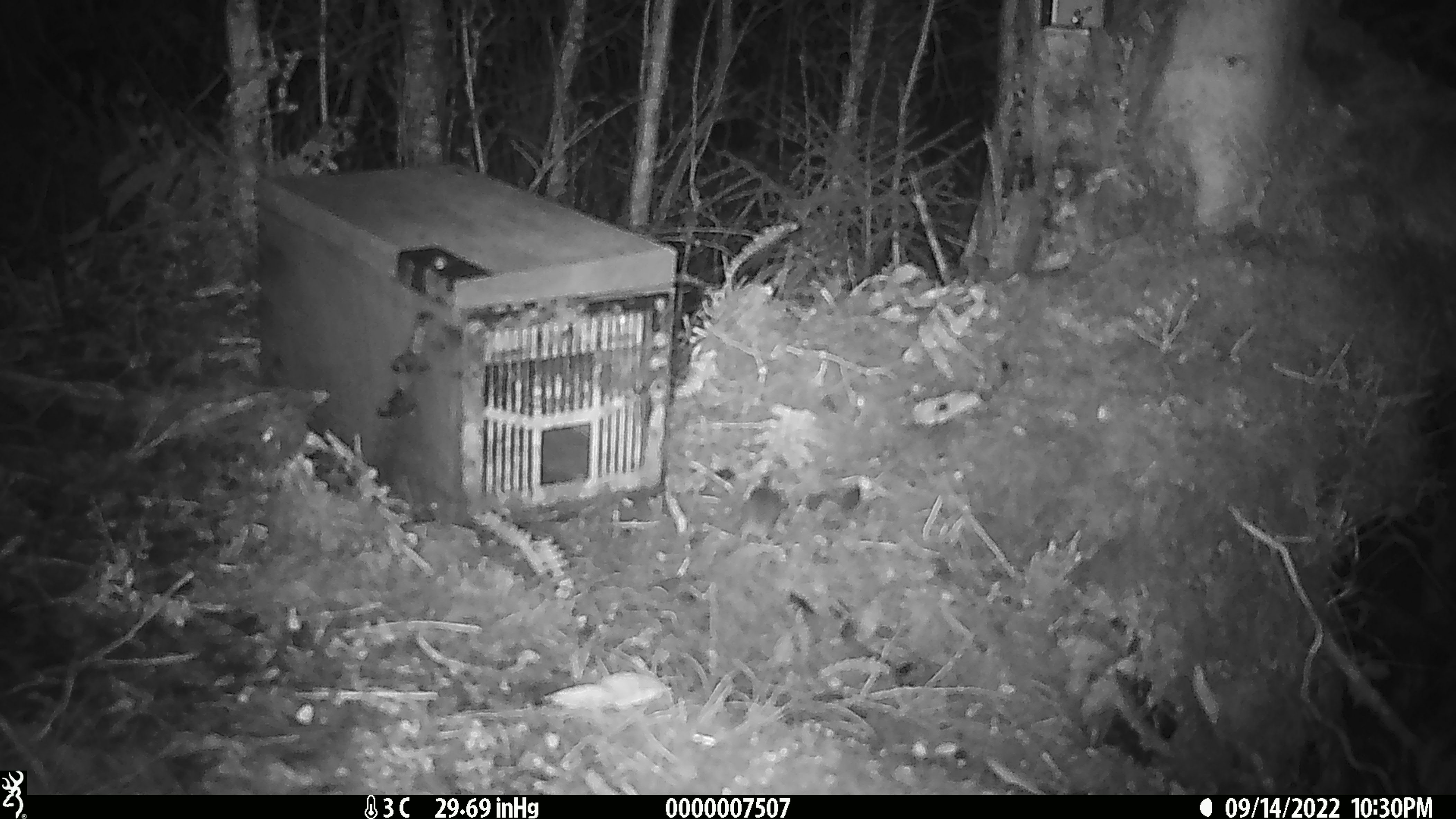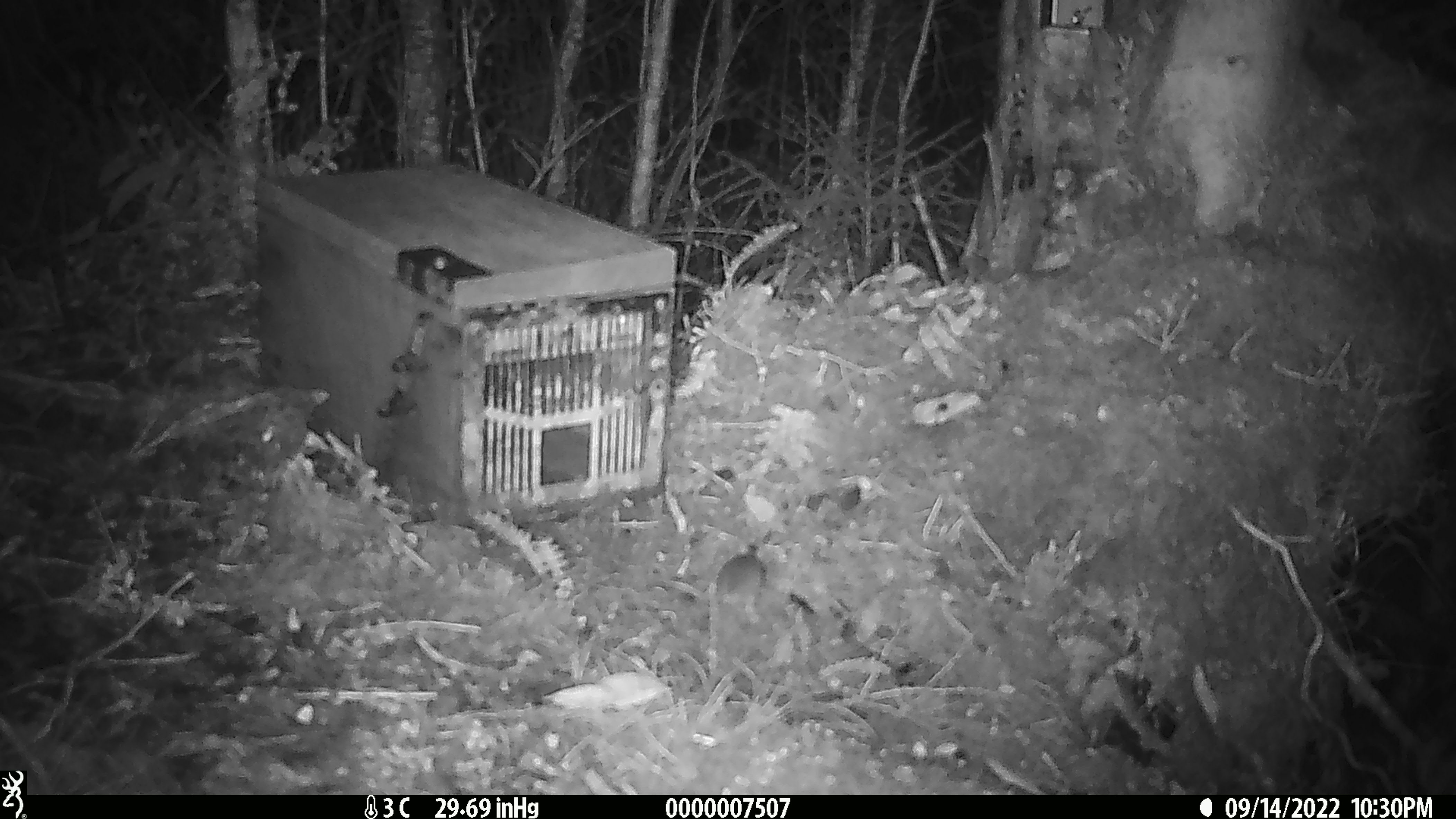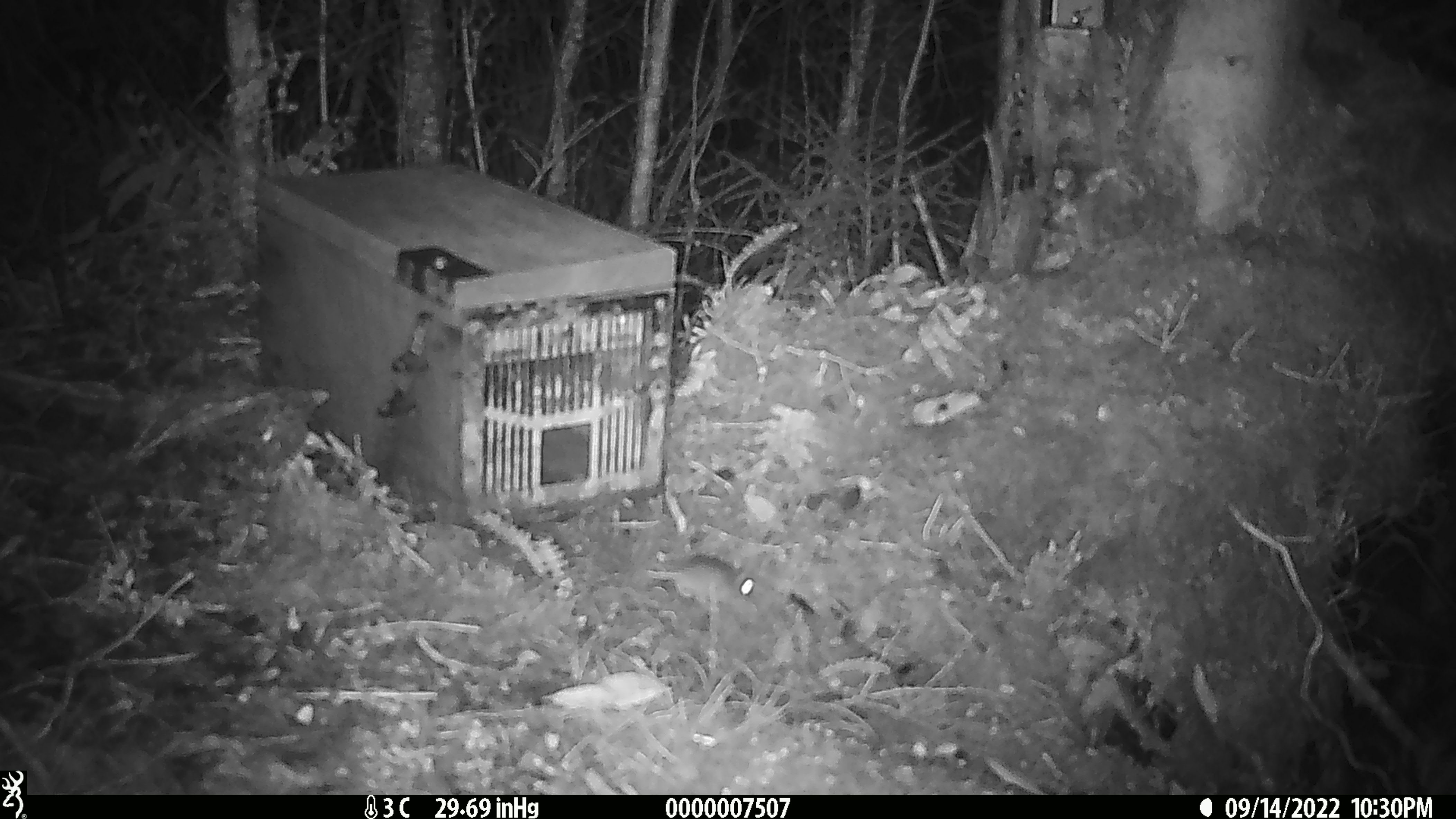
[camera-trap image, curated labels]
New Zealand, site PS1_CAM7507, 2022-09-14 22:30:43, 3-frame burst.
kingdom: Animalia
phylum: Chordata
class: Mammalia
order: Rodentia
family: Muridae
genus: Mus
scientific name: Mus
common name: mouse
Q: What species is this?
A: Mouse (Mus).